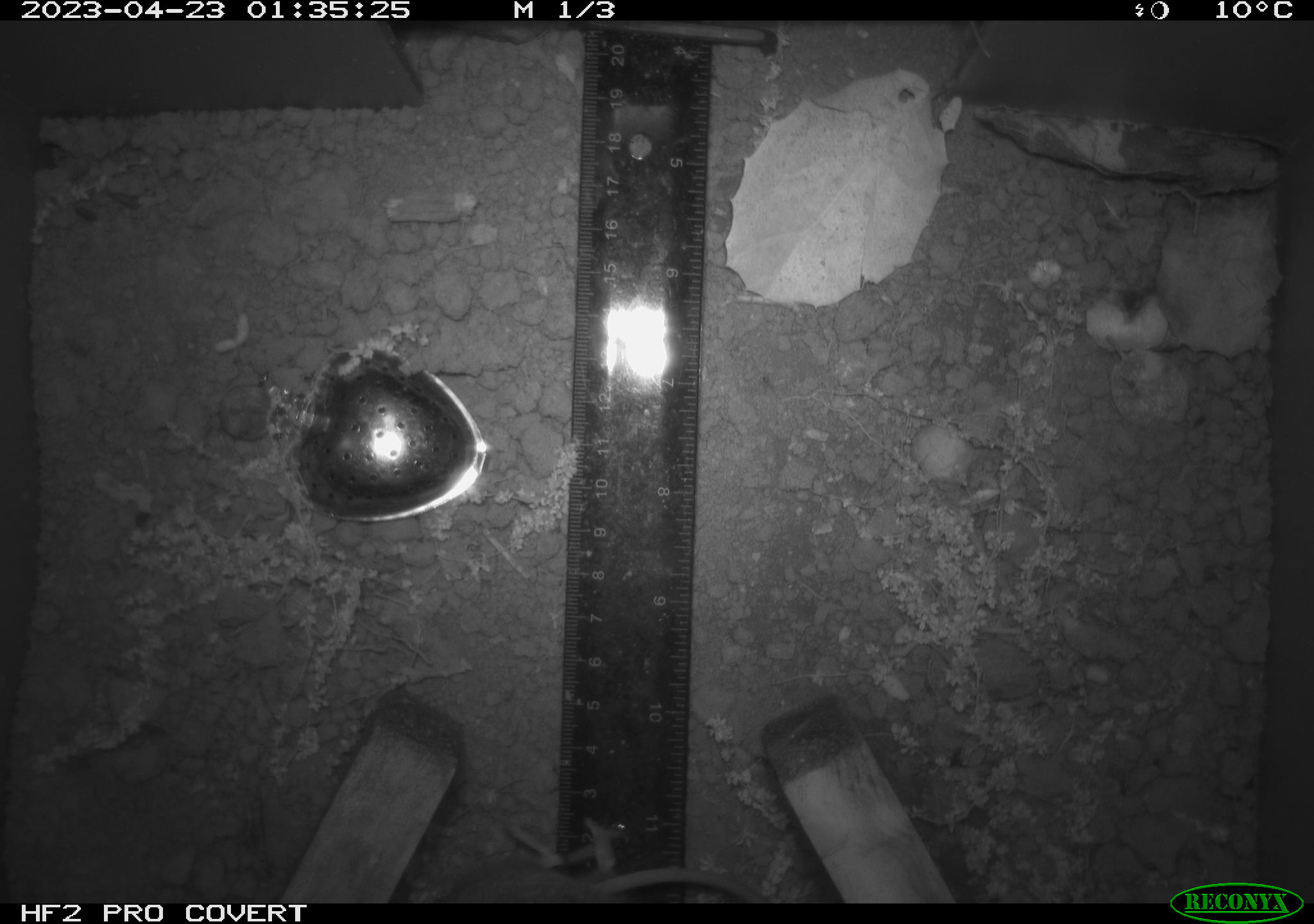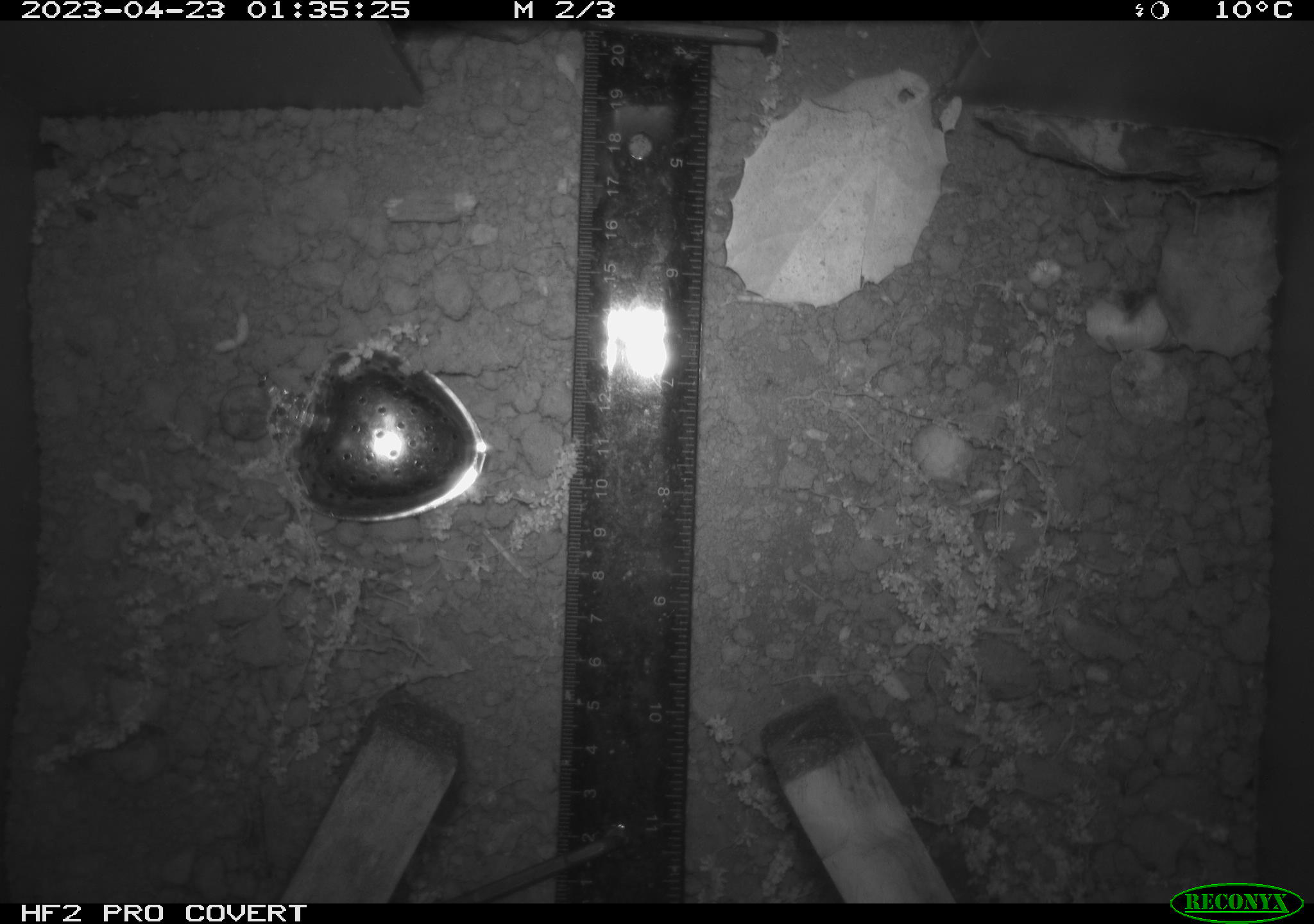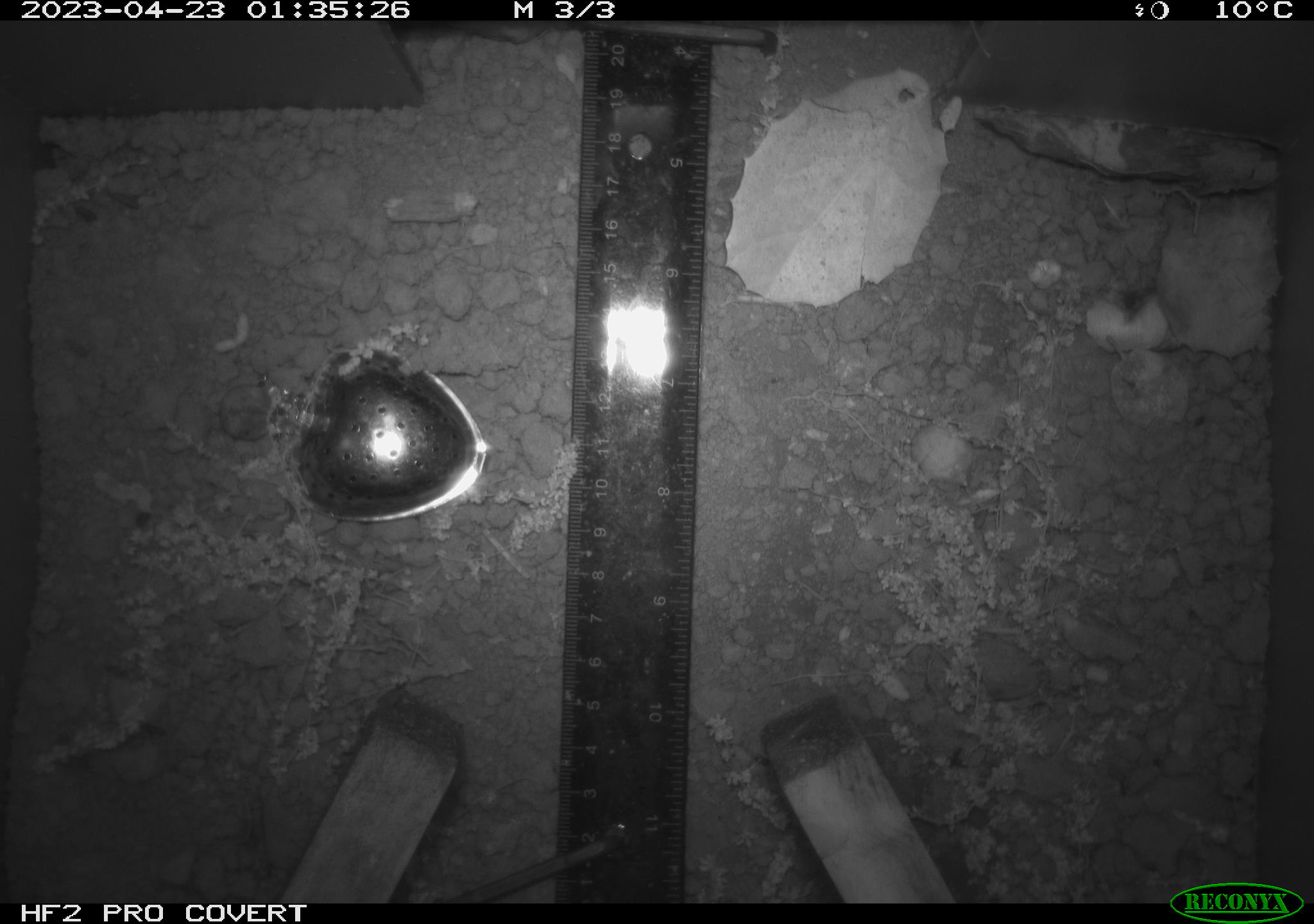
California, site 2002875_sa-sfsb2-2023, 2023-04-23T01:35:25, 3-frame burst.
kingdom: Animalia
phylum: Chordata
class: Mammalia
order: Rodentia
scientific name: Rodentia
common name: mouse species